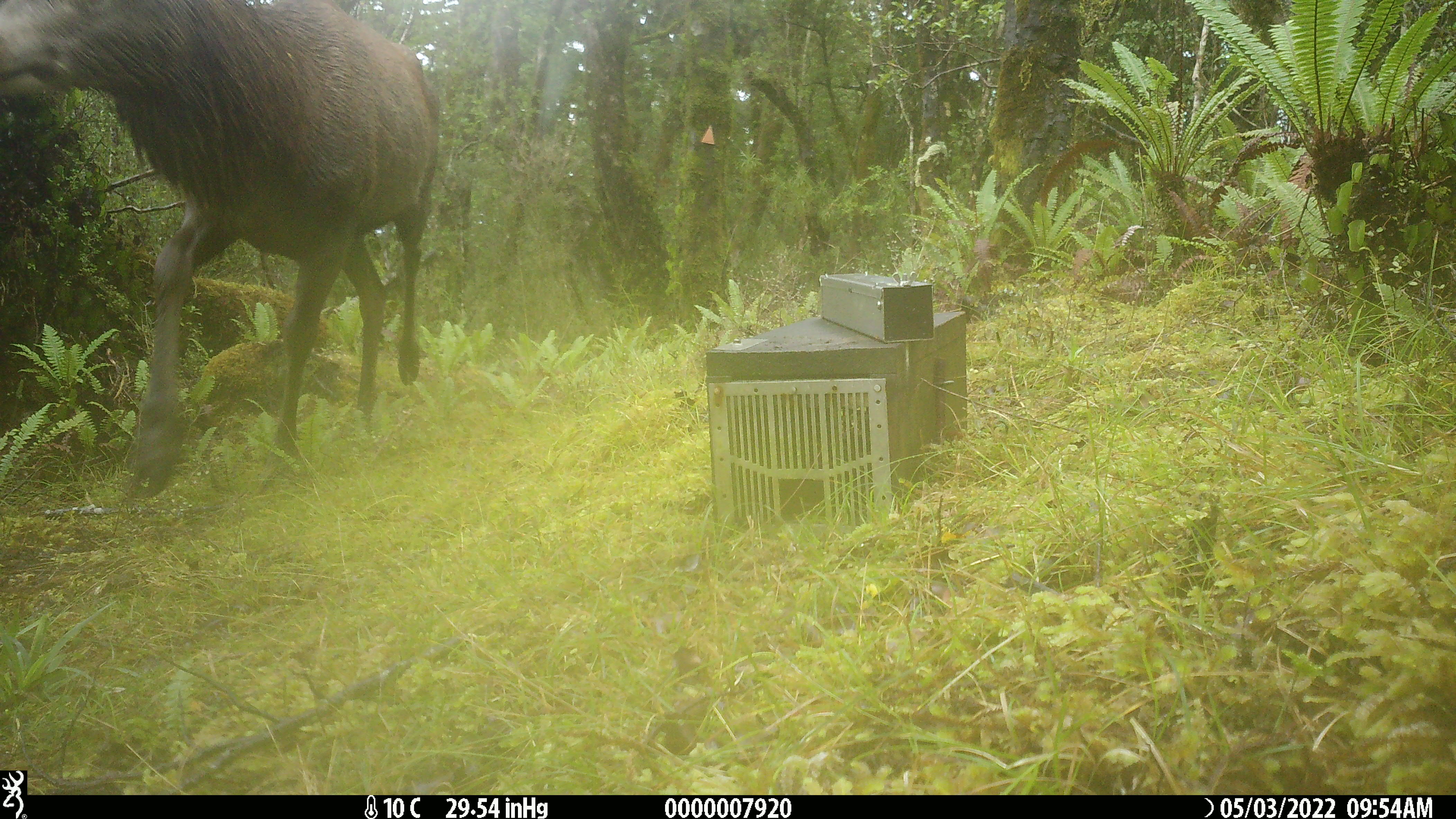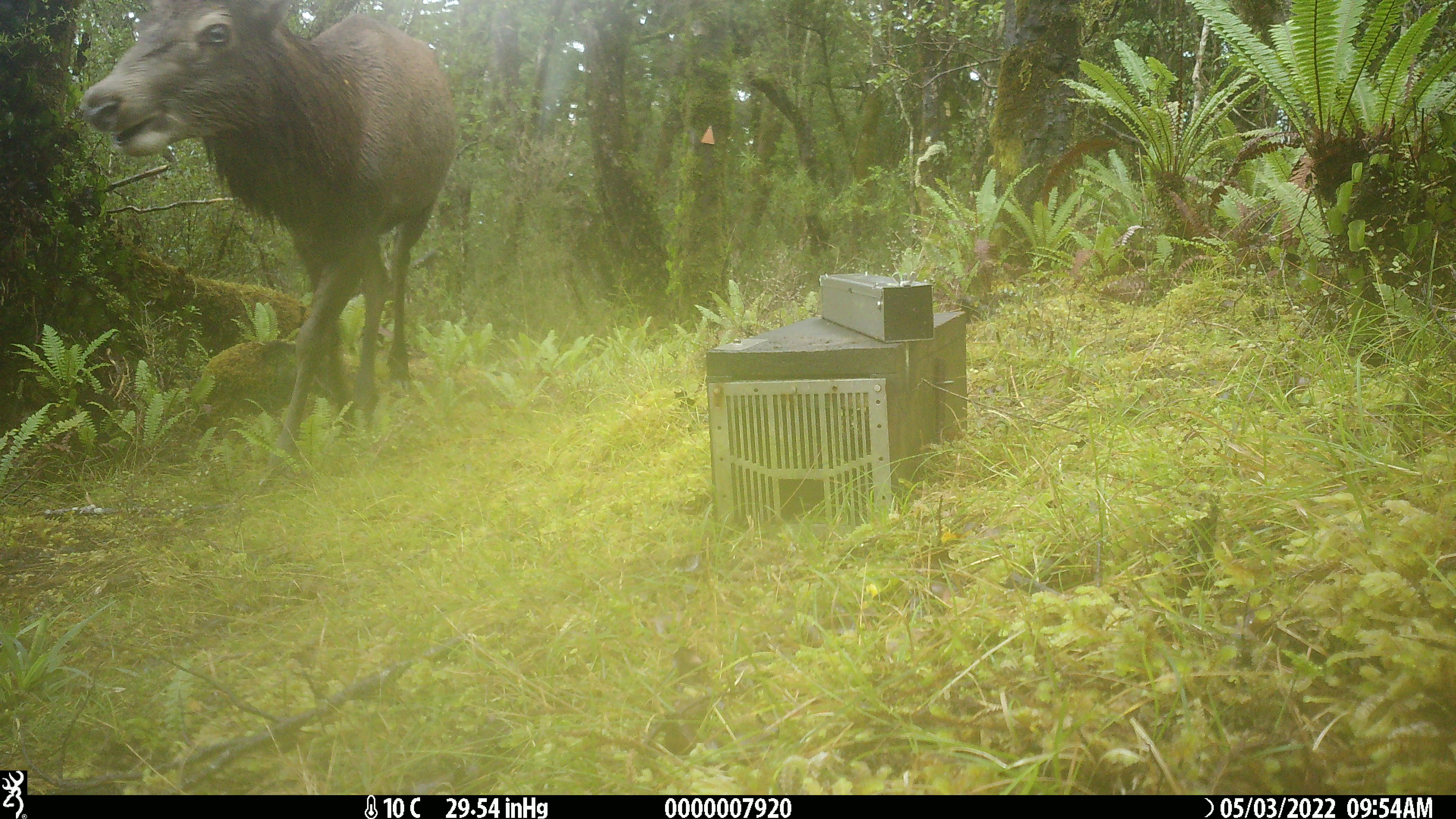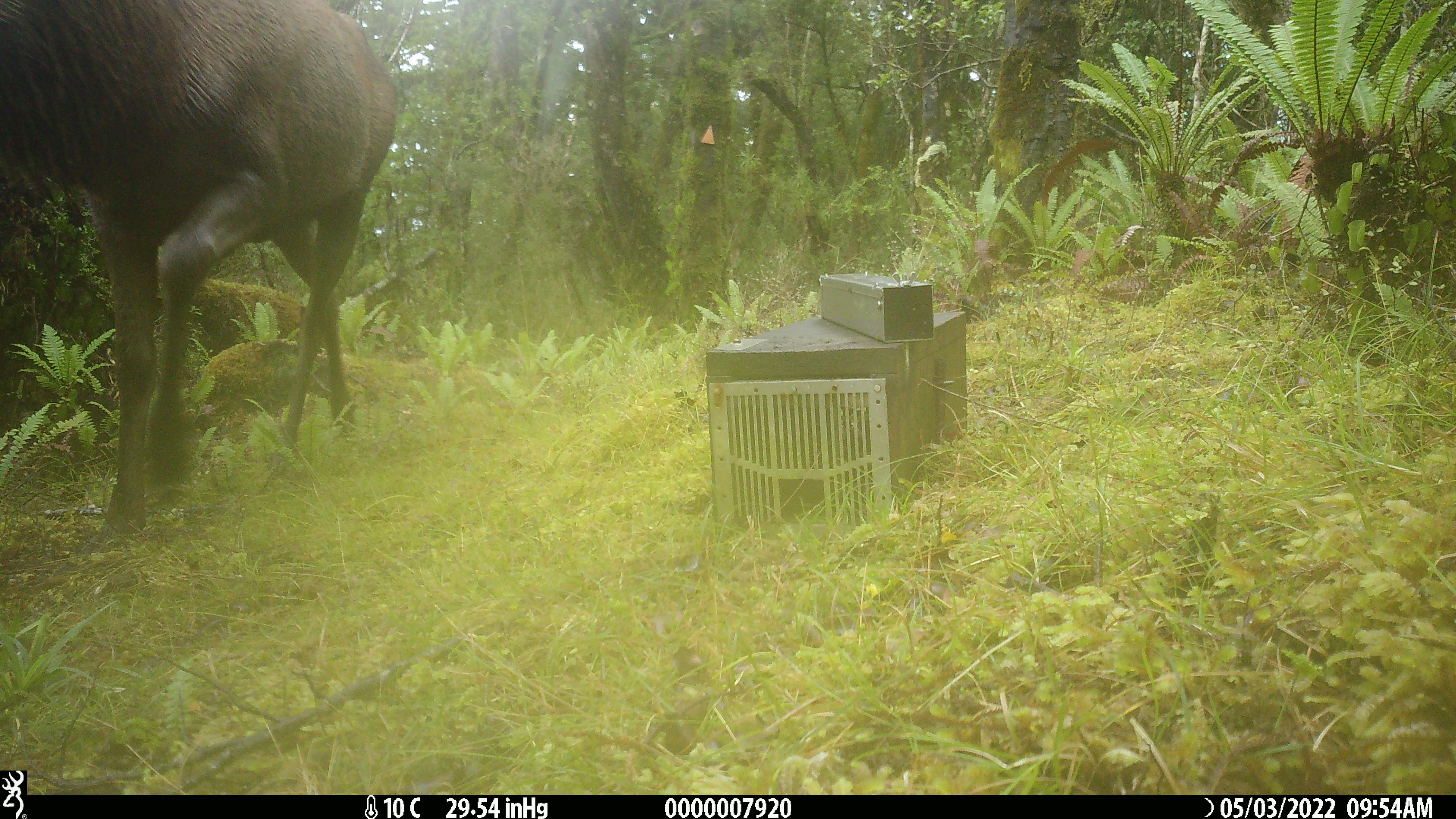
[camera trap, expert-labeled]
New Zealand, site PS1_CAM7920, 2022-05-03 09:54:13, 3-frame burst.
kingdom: Animalia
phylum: Chordata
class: Mammalia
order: Artiodactyla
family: Cervidae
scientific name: Cervidae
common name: deer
Deer (Cervidae).